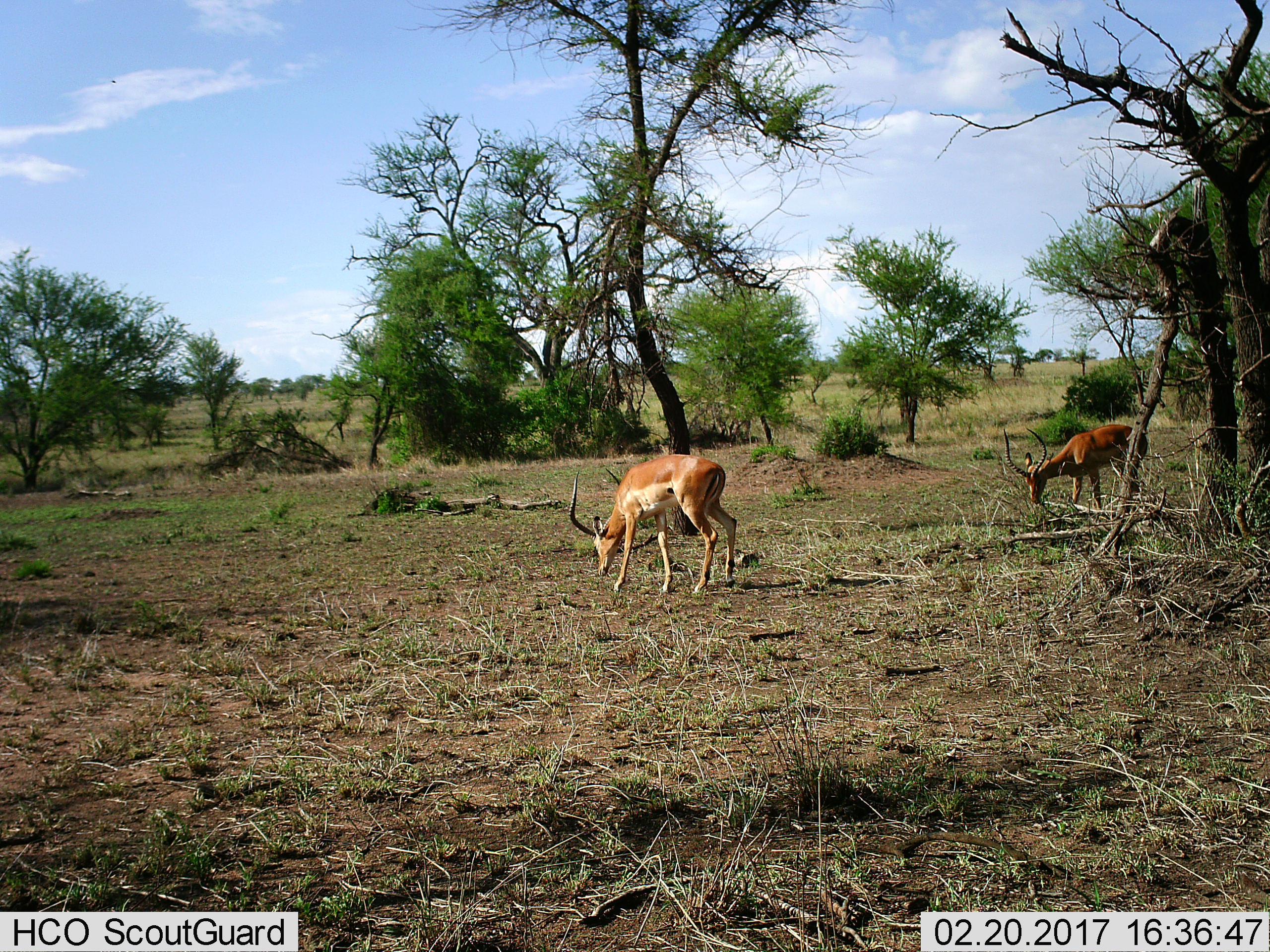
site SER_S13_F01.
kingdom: Animalia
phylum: Chordata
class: Mammalia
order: Artiodactyla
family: Bovidae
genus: Aepyceros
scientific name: Aepyceros melampus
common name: impala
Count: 2.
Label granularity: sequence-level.